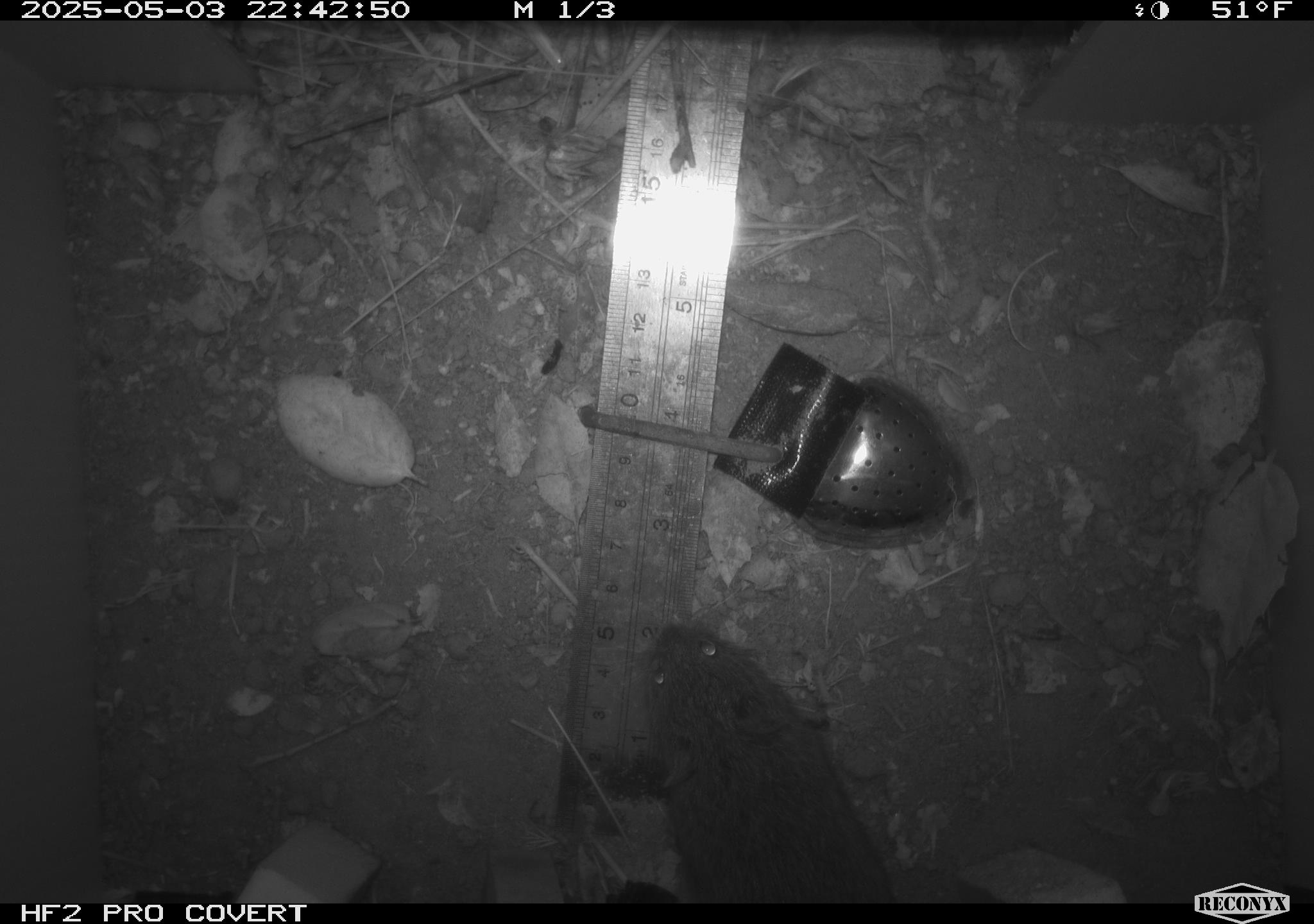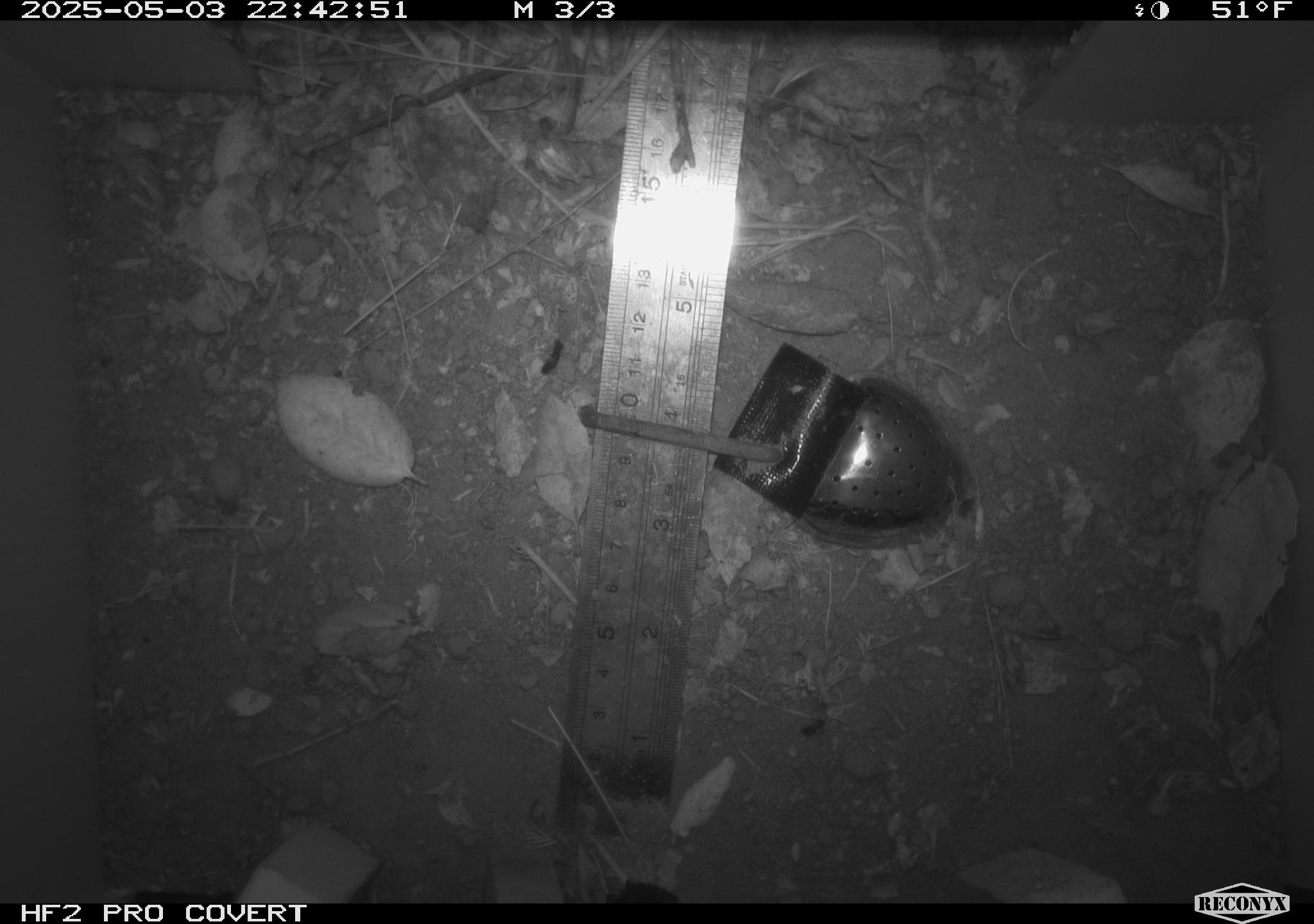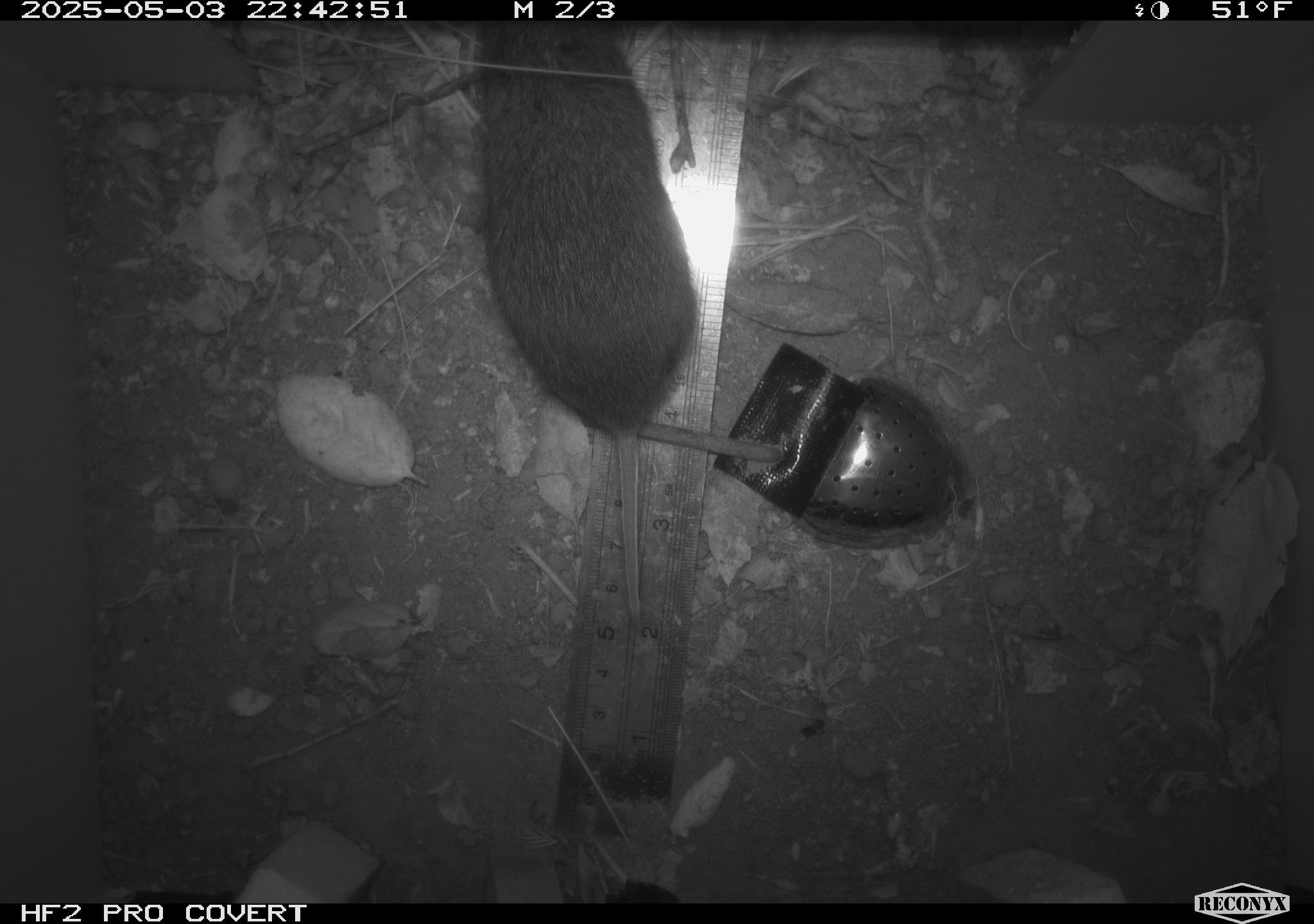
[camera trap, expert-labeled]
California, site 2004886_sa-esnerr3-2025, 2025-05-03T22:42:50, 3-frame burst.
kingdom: Animalia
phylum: Chordata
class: Mammalia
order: Rodentia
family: Cricetidae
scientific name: Arvicolinae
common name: voles, lemmings, and muskrats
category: arvicolinae subfamily